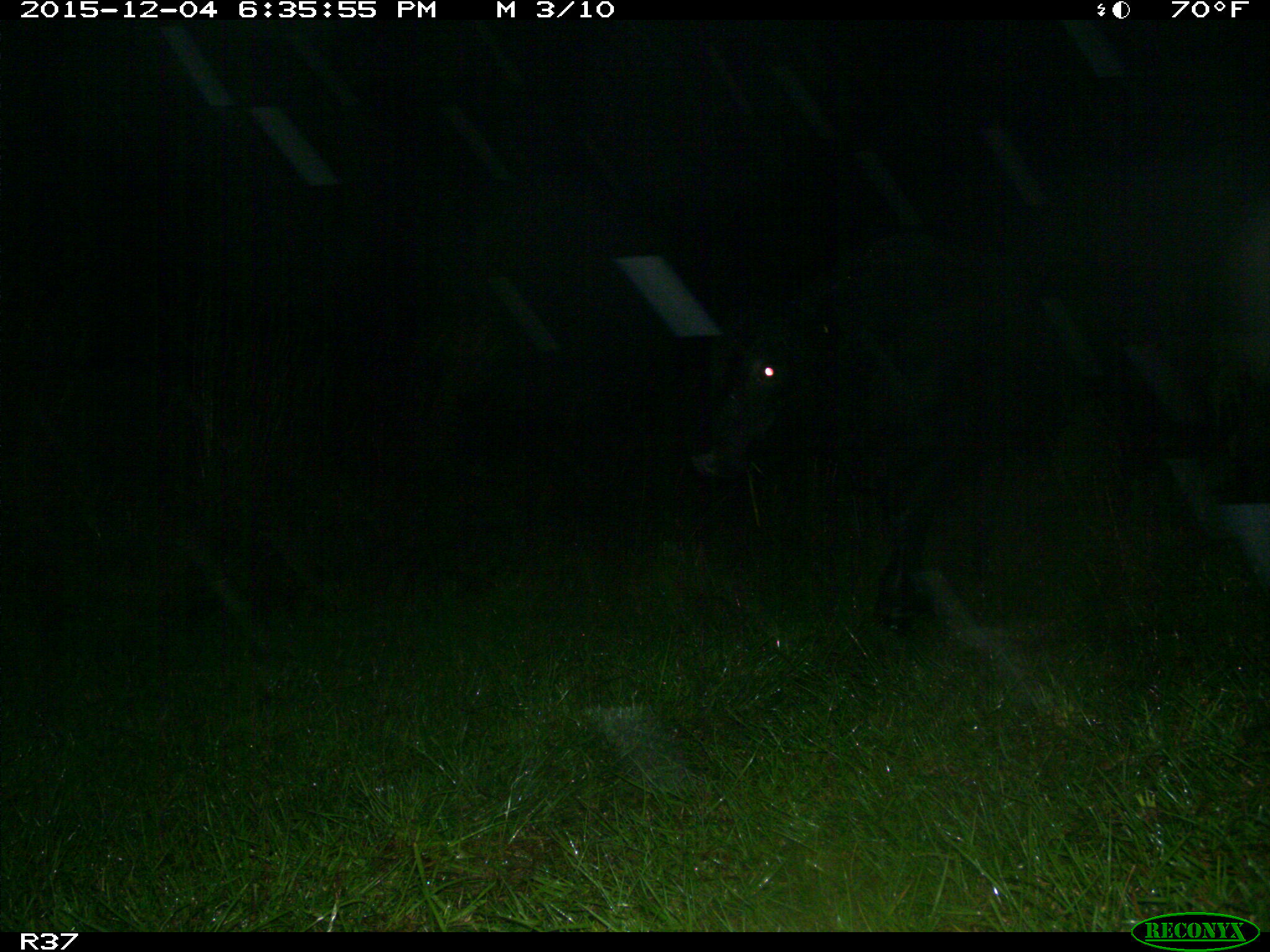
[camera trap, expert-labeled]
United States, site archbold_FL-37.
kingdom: Animalia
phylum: Chordata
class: Mammalia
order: Artiodactyla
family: Bovidae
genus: Bos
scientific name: Bos taurus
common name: domestic cow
Bos taurus (domestic cow).